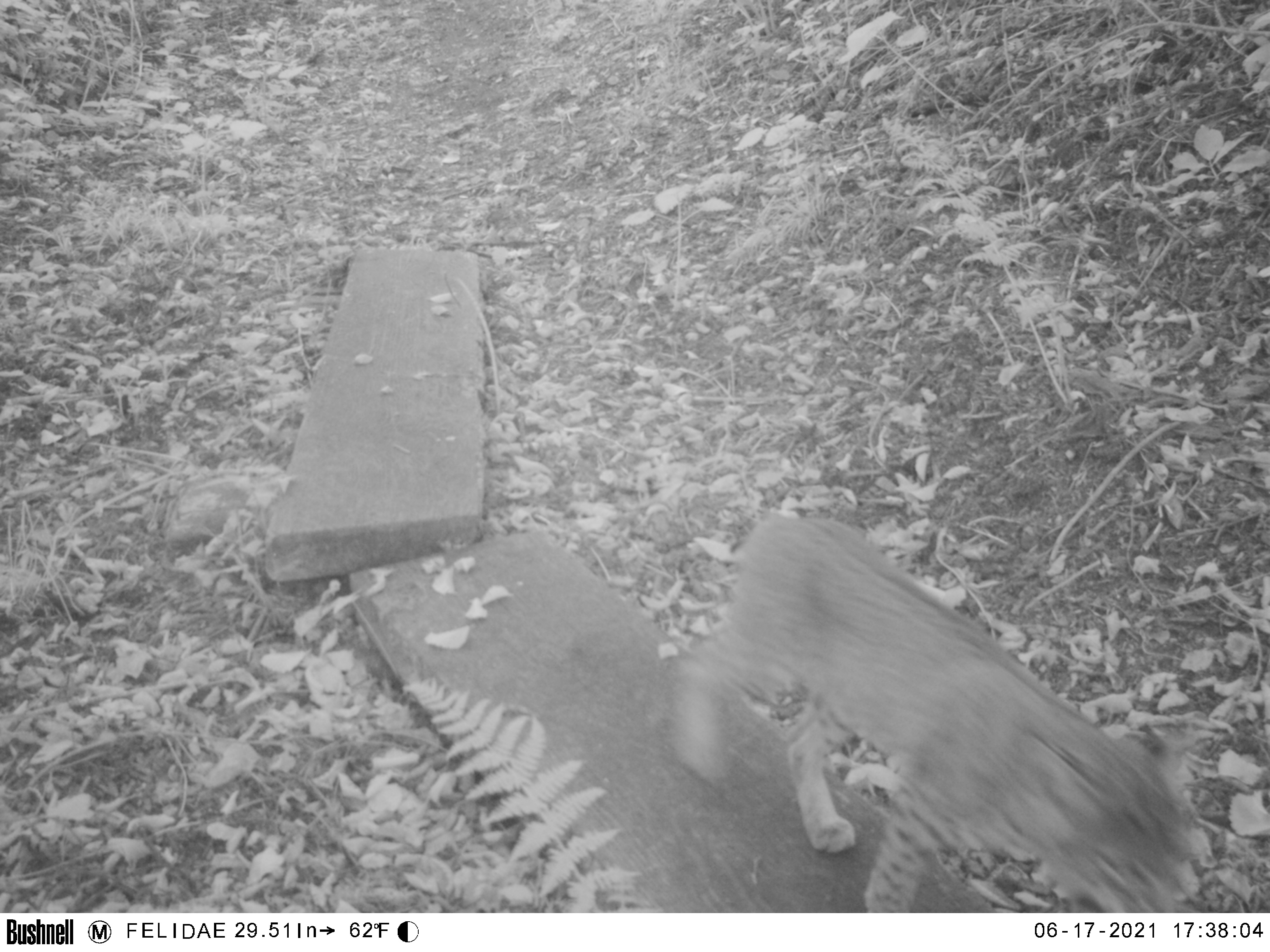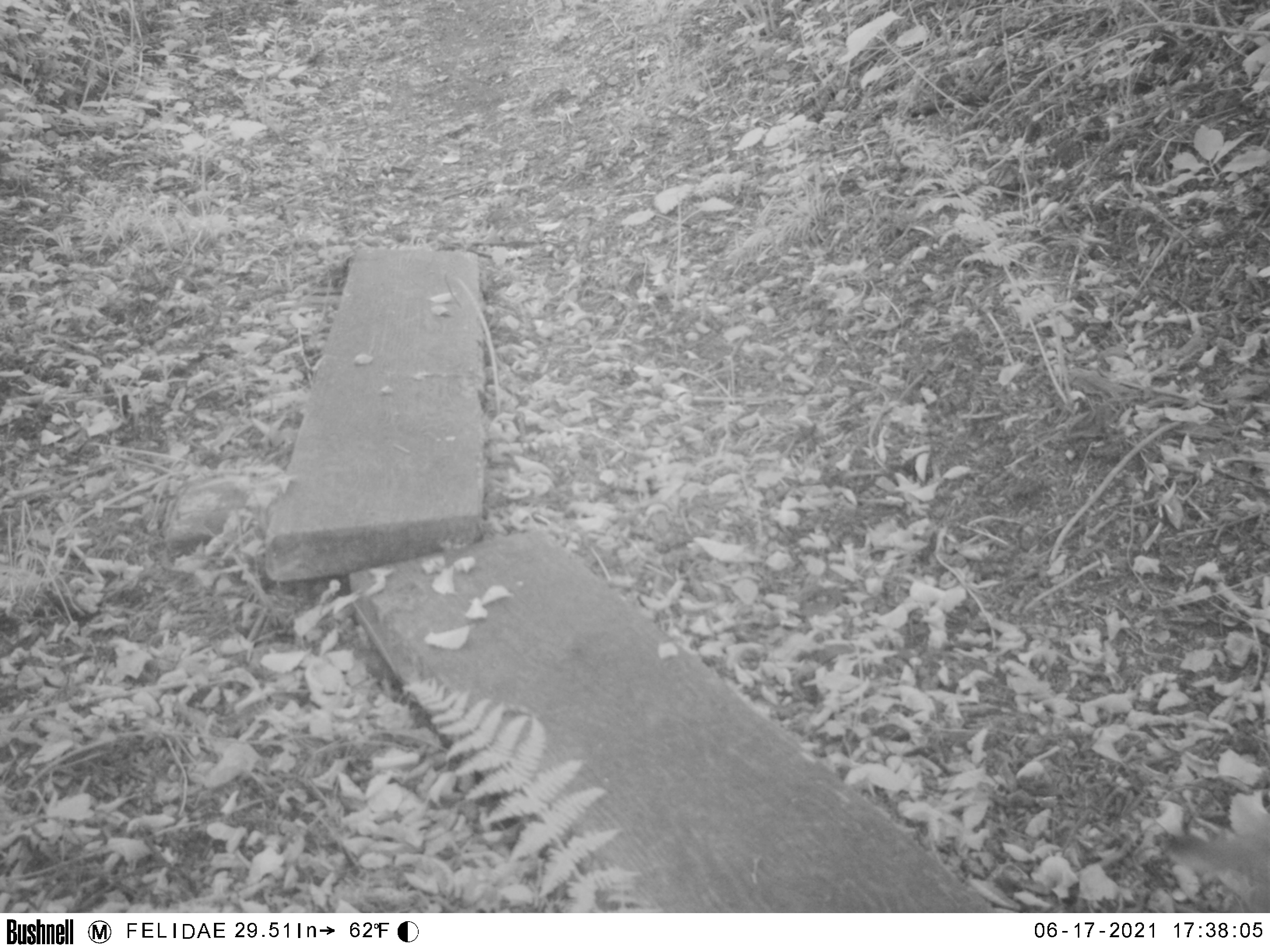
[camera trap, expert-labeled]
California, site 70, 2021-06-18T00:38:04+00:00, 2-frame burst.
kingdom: Animalia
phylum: Chordata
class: Mammalia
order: Carnivora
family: Felidae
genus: Lynx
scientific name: Lynx rufus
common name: bobcat